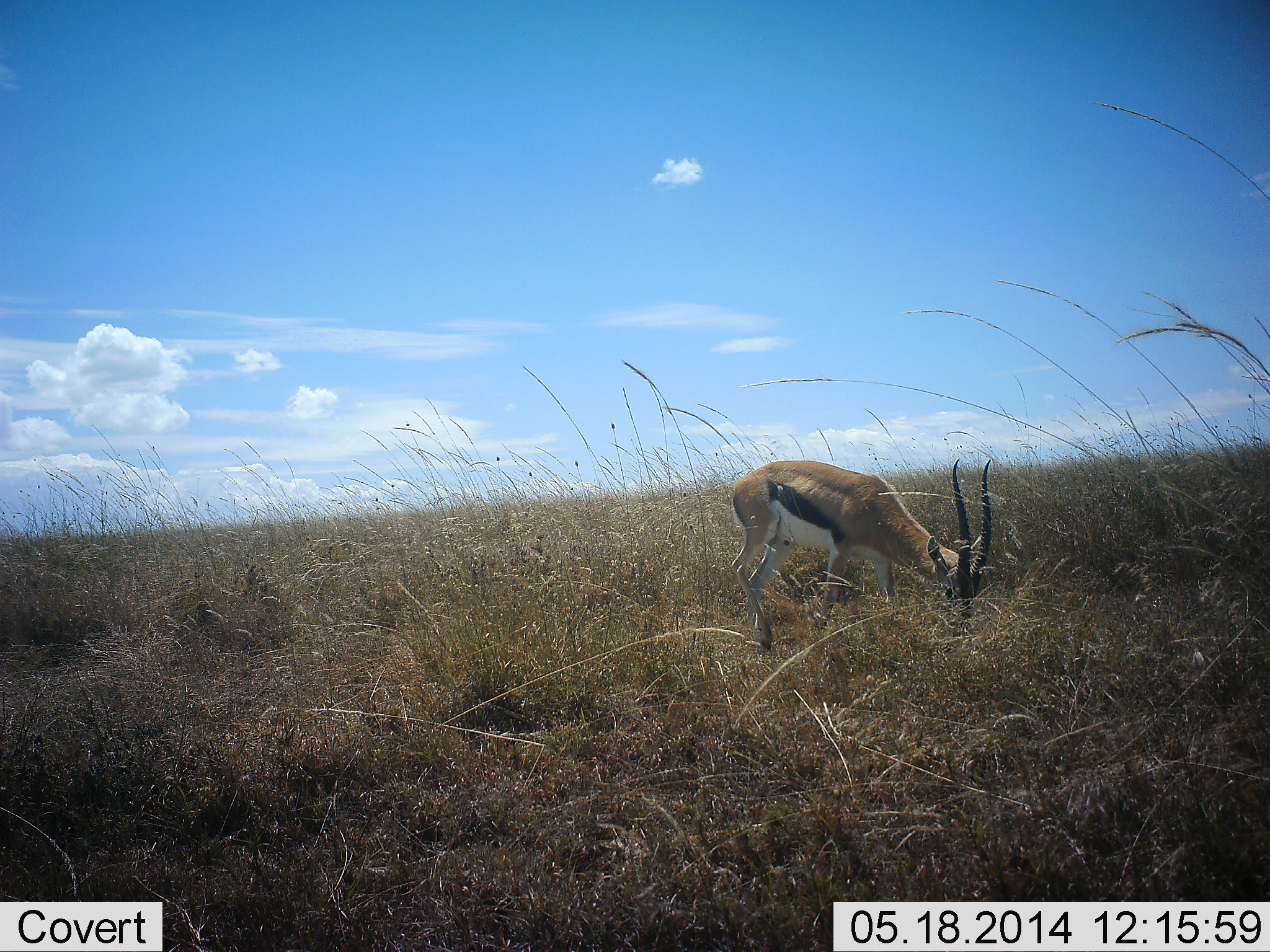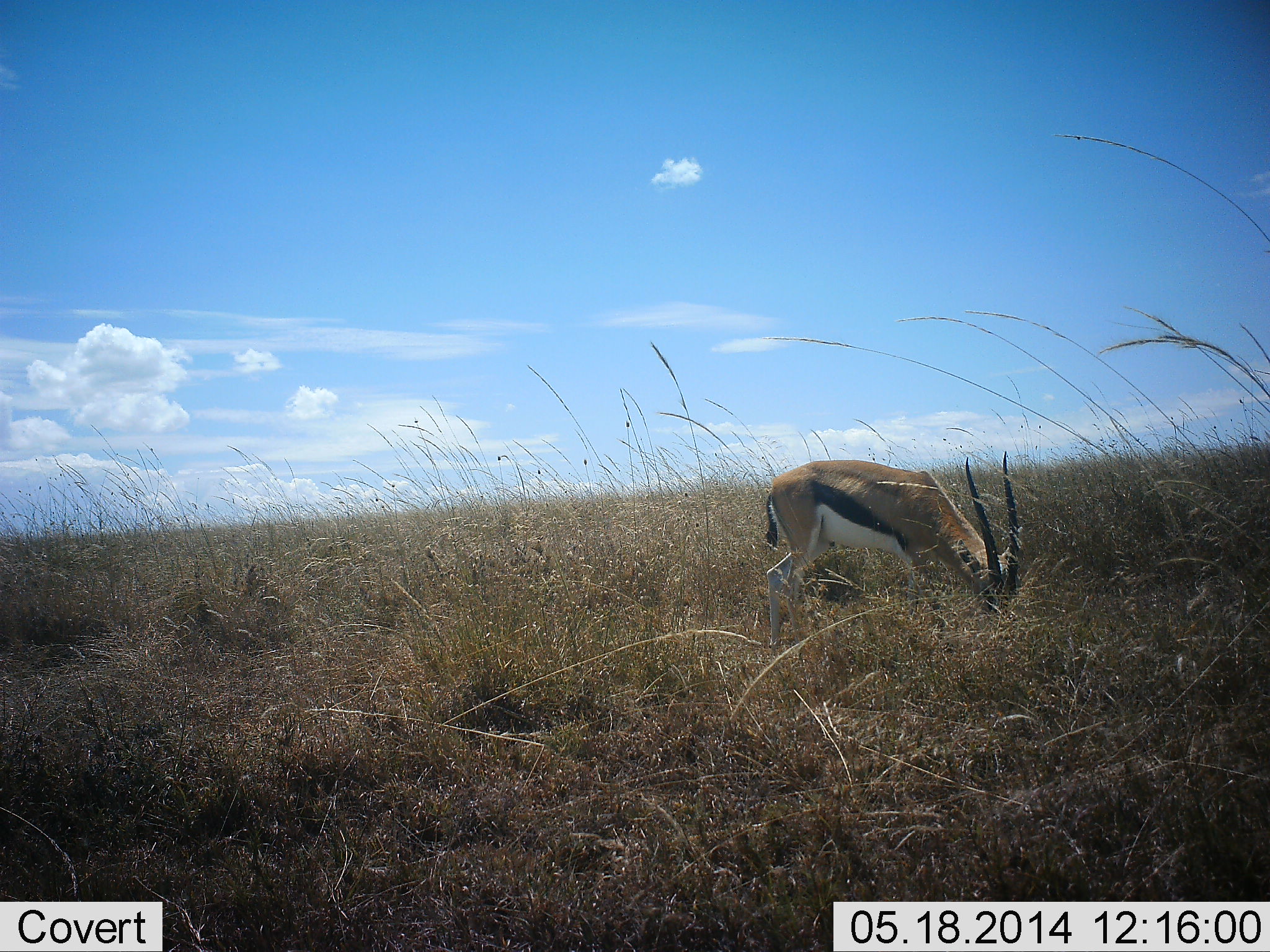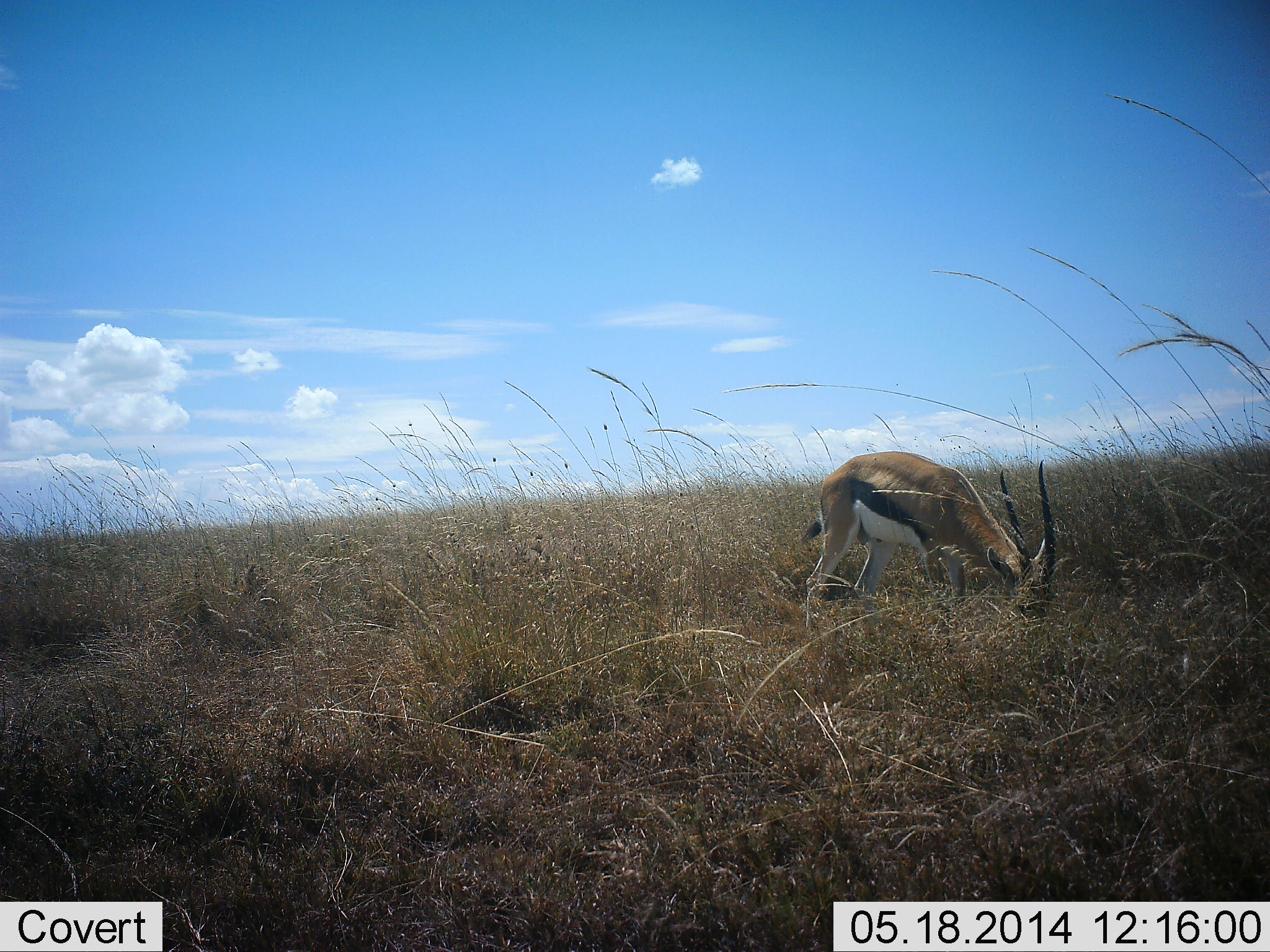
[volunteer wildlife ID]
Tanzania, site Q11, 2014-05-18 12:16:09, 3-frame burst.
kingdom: Animalia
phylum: Chordata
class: Mammalia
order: Artiodactyla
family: Bovidae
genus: Eudorcas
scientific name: Eudorcas thomsonii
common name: thomson's gazelle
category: gazellethomsons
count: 1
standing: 20%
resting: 0%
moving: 10%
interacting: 0%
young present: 0%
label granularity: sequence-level